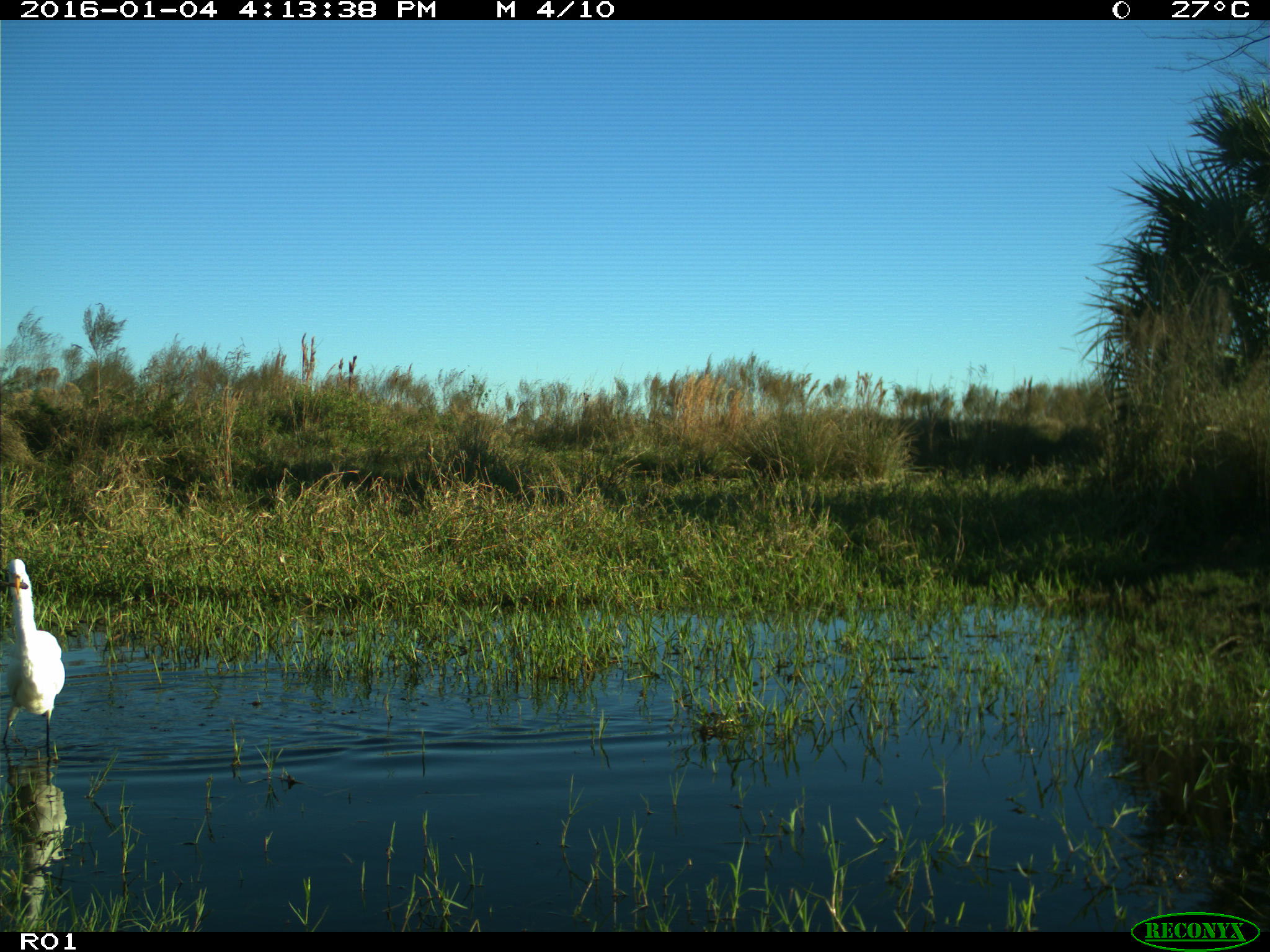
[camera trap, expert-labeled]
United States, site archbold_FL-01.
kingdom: Animalia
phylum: Chordata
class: Aves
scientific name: Aves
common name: birds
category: unidentified bird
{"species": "unidentified bird (birds) (Aves)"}